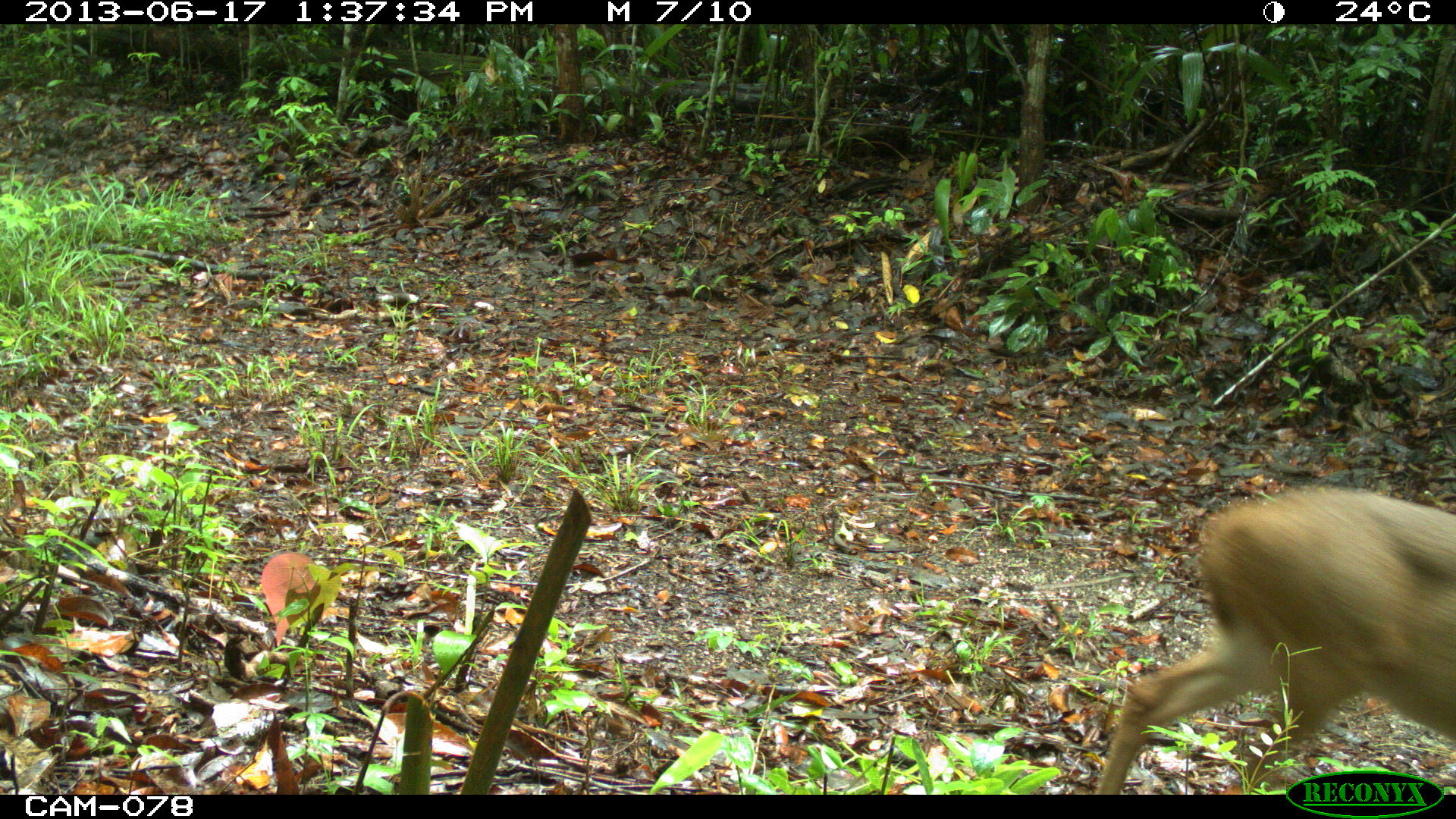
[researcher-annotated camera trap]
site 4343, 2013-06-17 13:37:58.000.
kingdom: Animalia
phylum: Chordata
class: Mammalia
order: Artiodactyla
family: Cervidae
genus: Odocoileus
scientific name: Odocoileus virginianus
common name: white-tailed deer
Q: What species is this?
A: Odocoileus virginianus (white-tailed deer).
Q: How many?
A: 2.